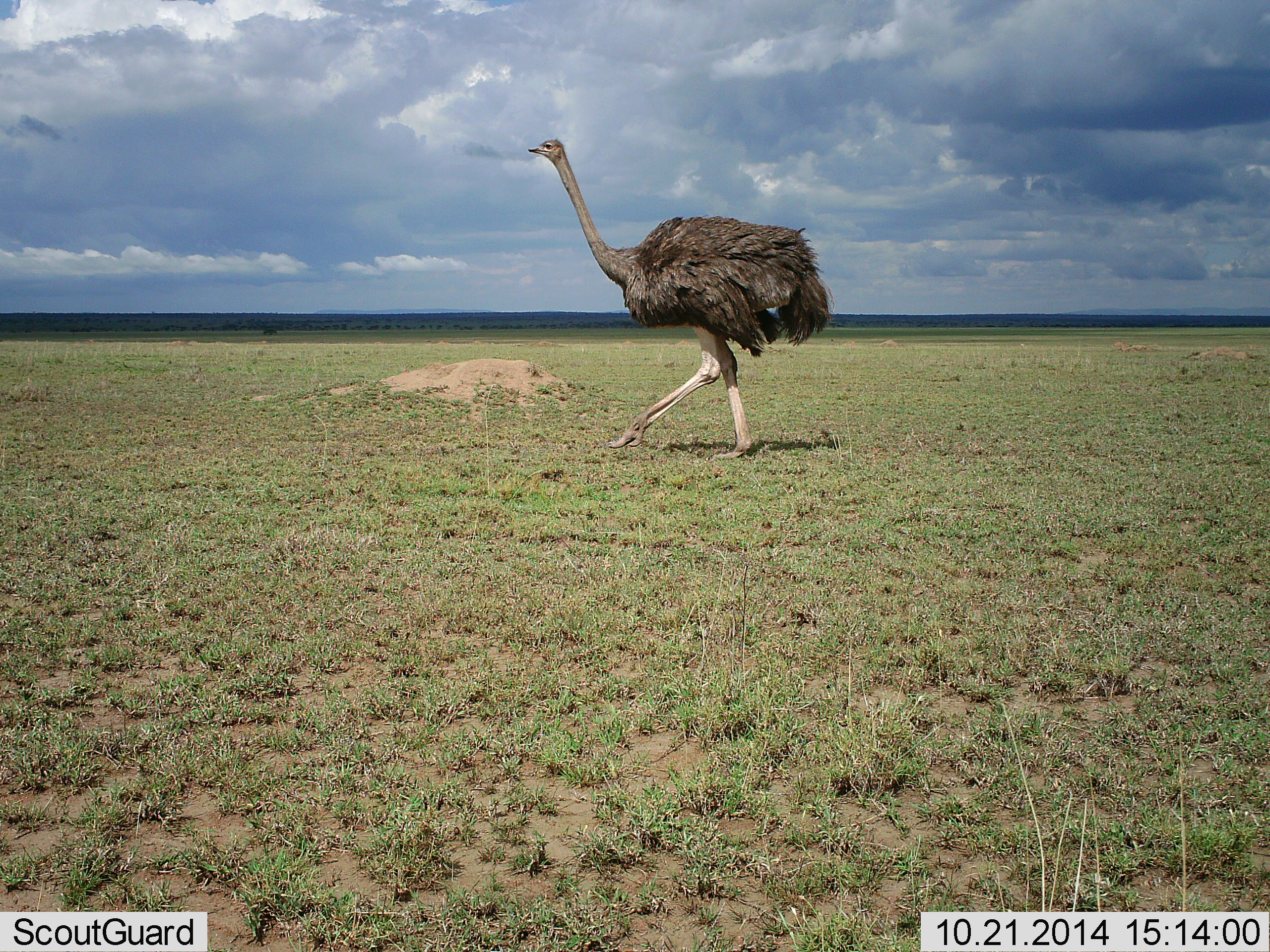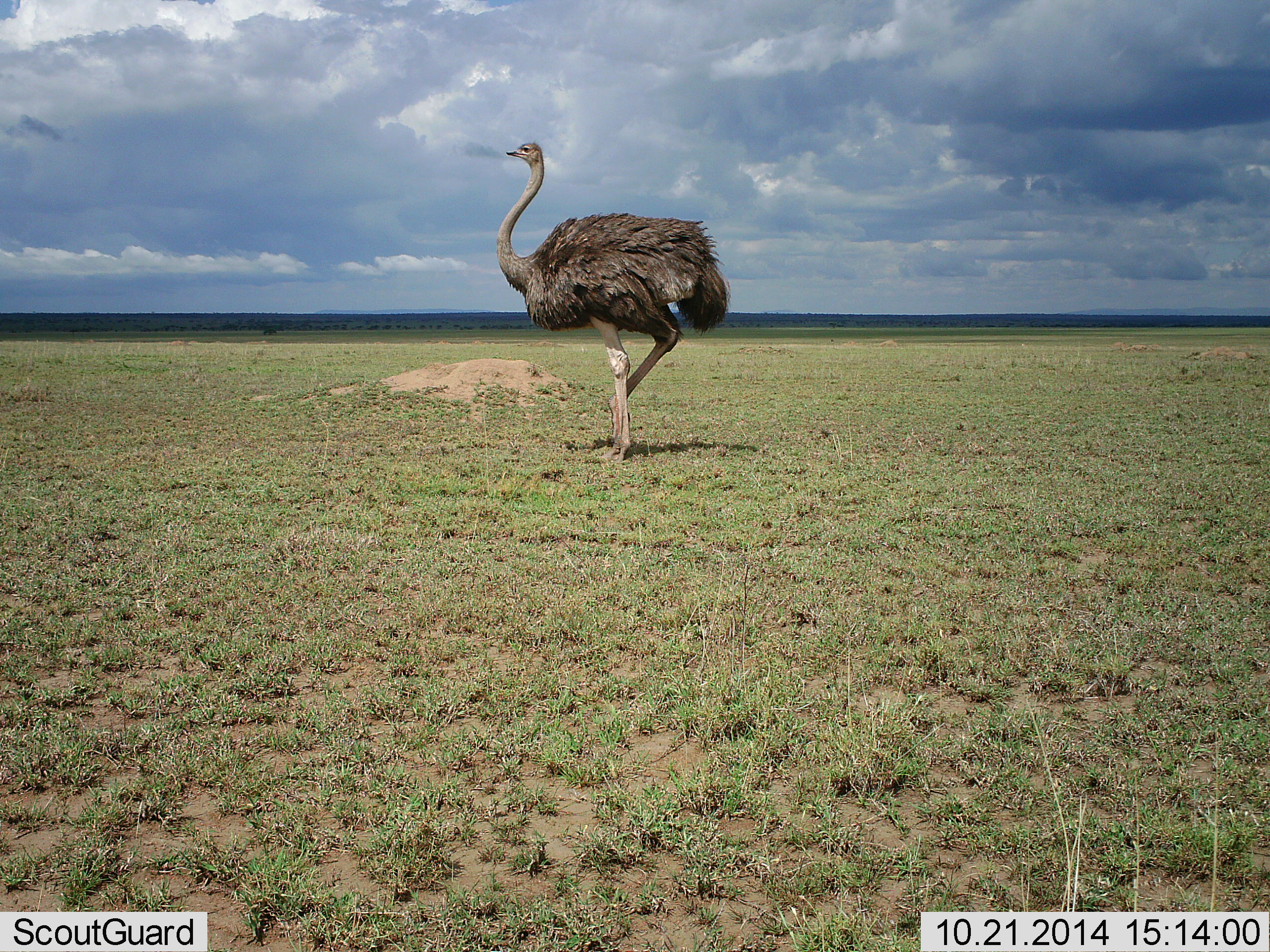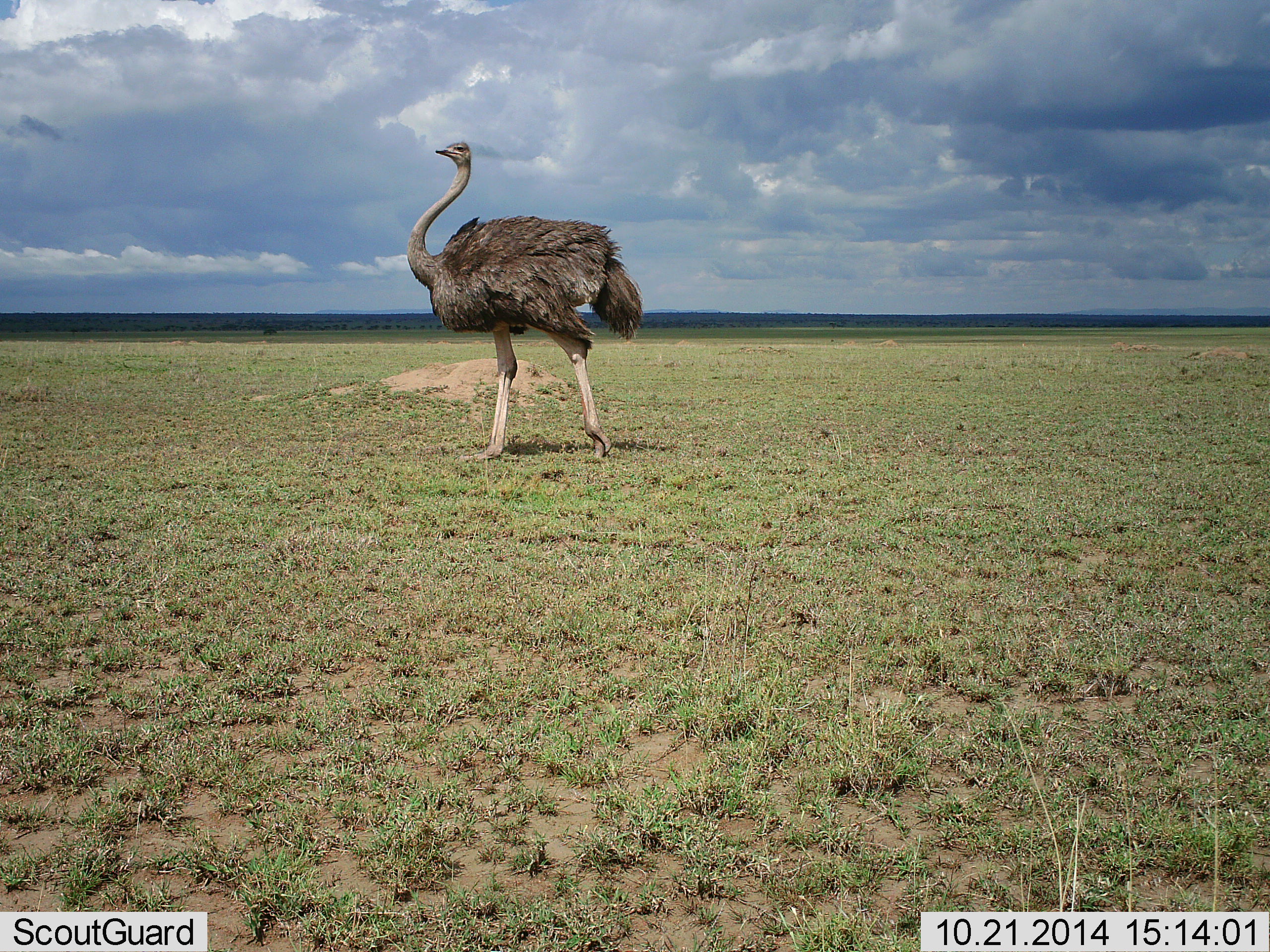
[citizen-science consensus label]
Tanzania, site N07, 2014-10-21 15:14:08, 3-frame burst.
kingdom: Animalia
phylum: Chordata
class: Aves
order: Struthioniformes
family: Struthionidae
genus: Struthio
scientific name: Struthio camelus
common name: ostrich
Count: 1.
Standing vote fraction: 36%.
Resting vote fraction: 0%.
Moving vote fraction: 73%.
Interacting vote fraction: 0%.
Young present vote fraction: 0%.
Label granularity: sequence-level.